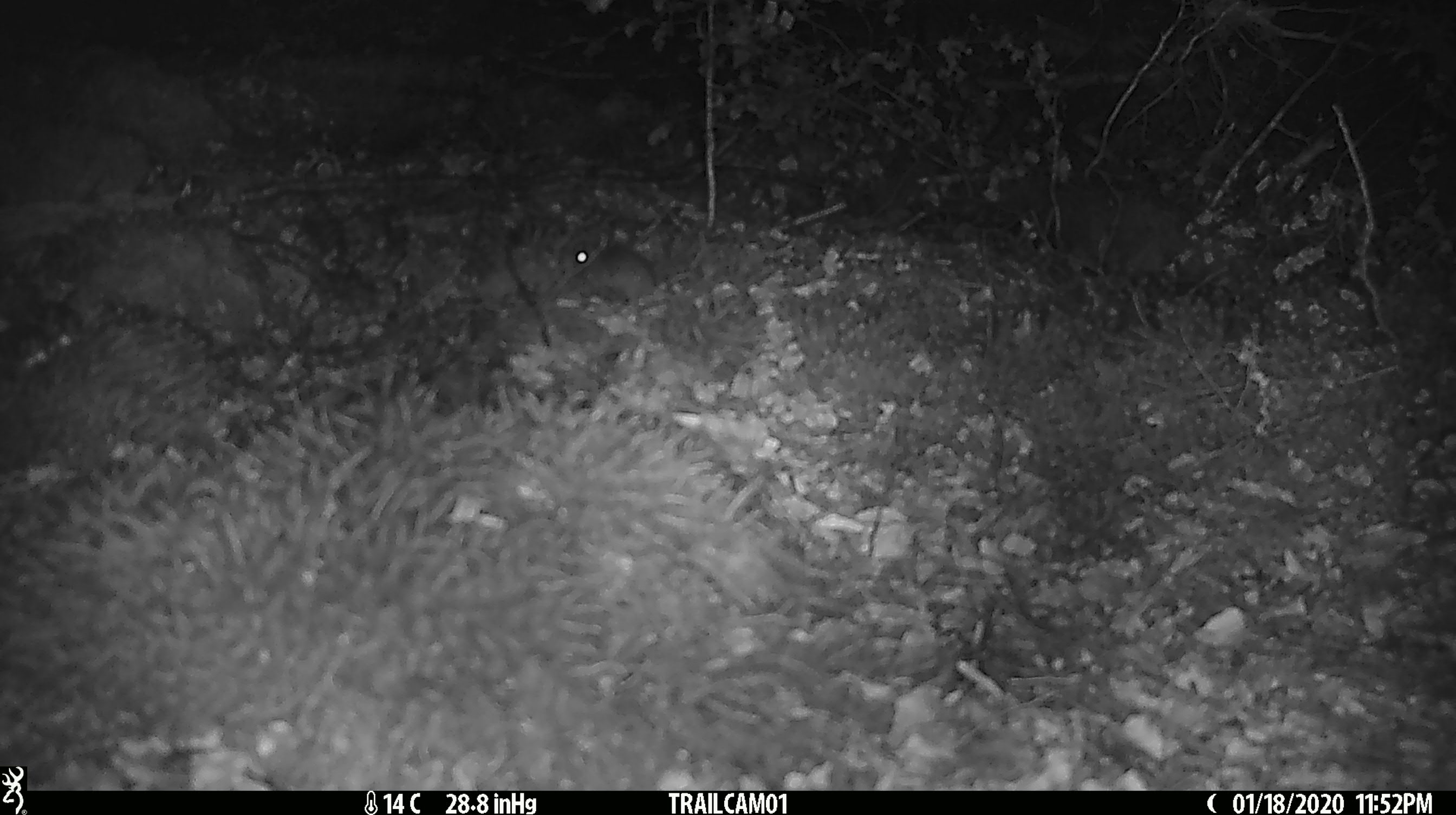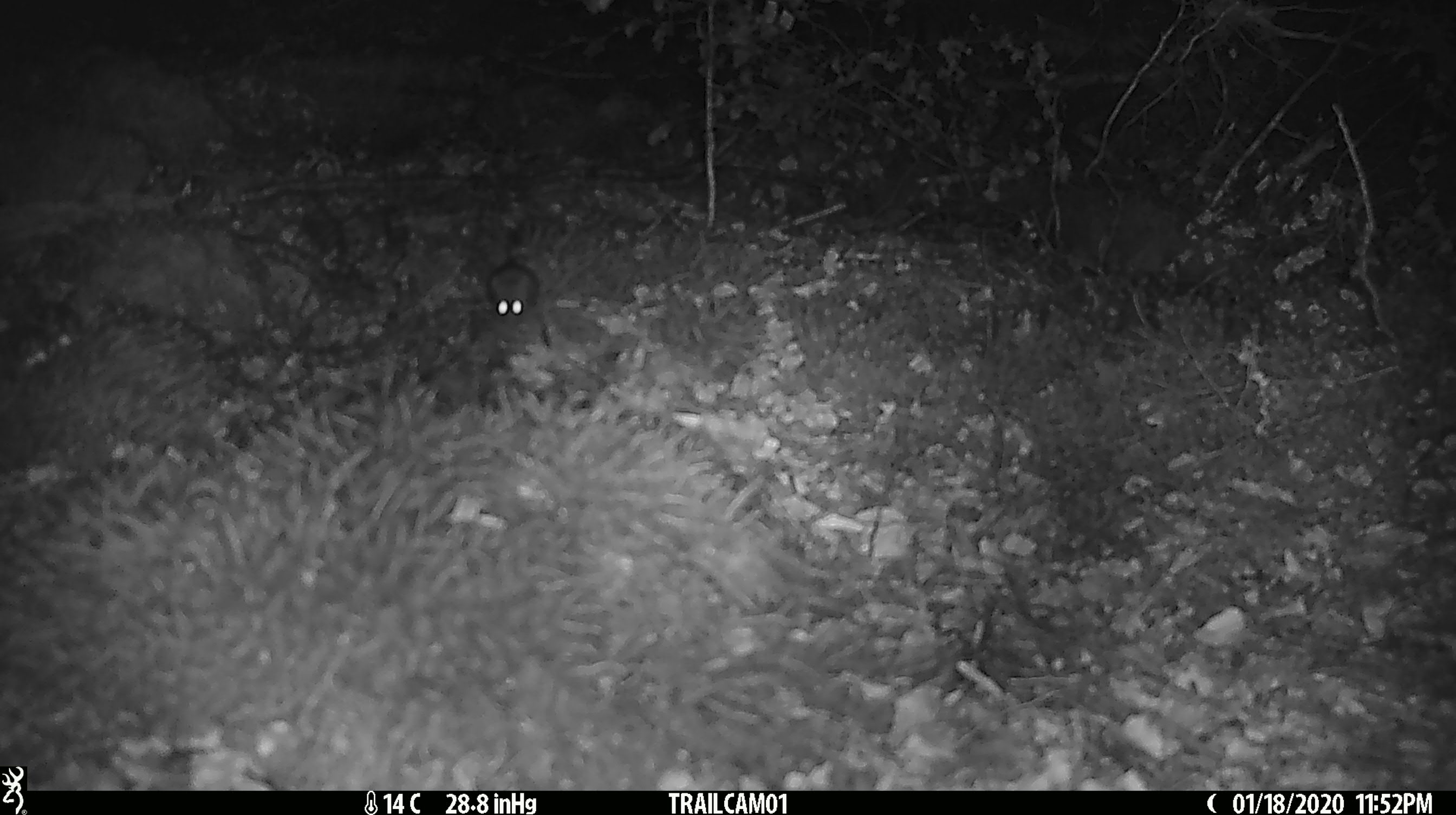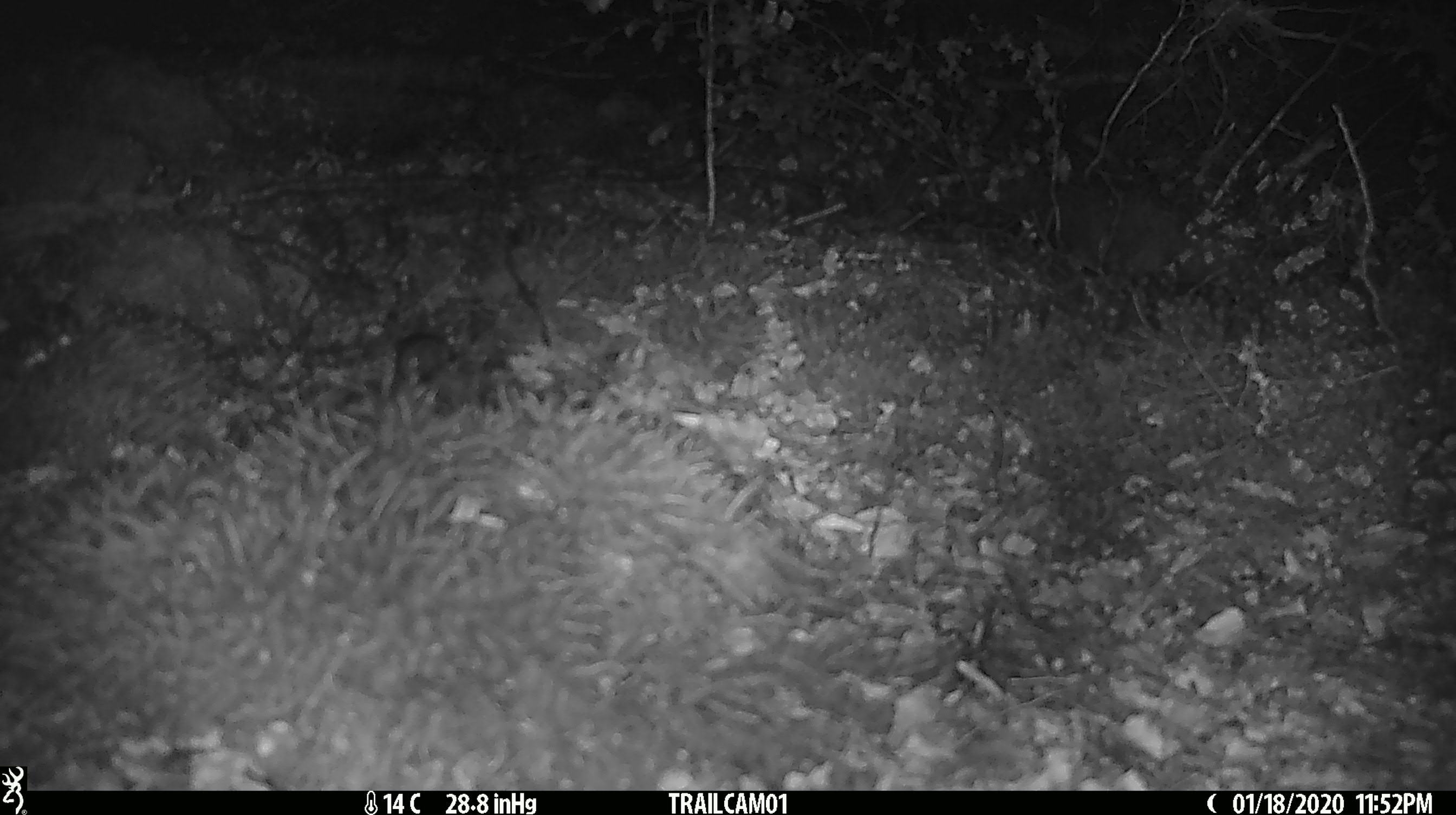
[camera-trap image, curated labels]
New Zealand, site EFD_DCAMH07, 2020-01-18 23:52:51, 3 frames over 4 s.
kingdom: Animalia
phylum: Chordata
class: Mammalia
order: Rodentia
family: Muridae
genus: Mus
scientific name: Mus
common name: mouse